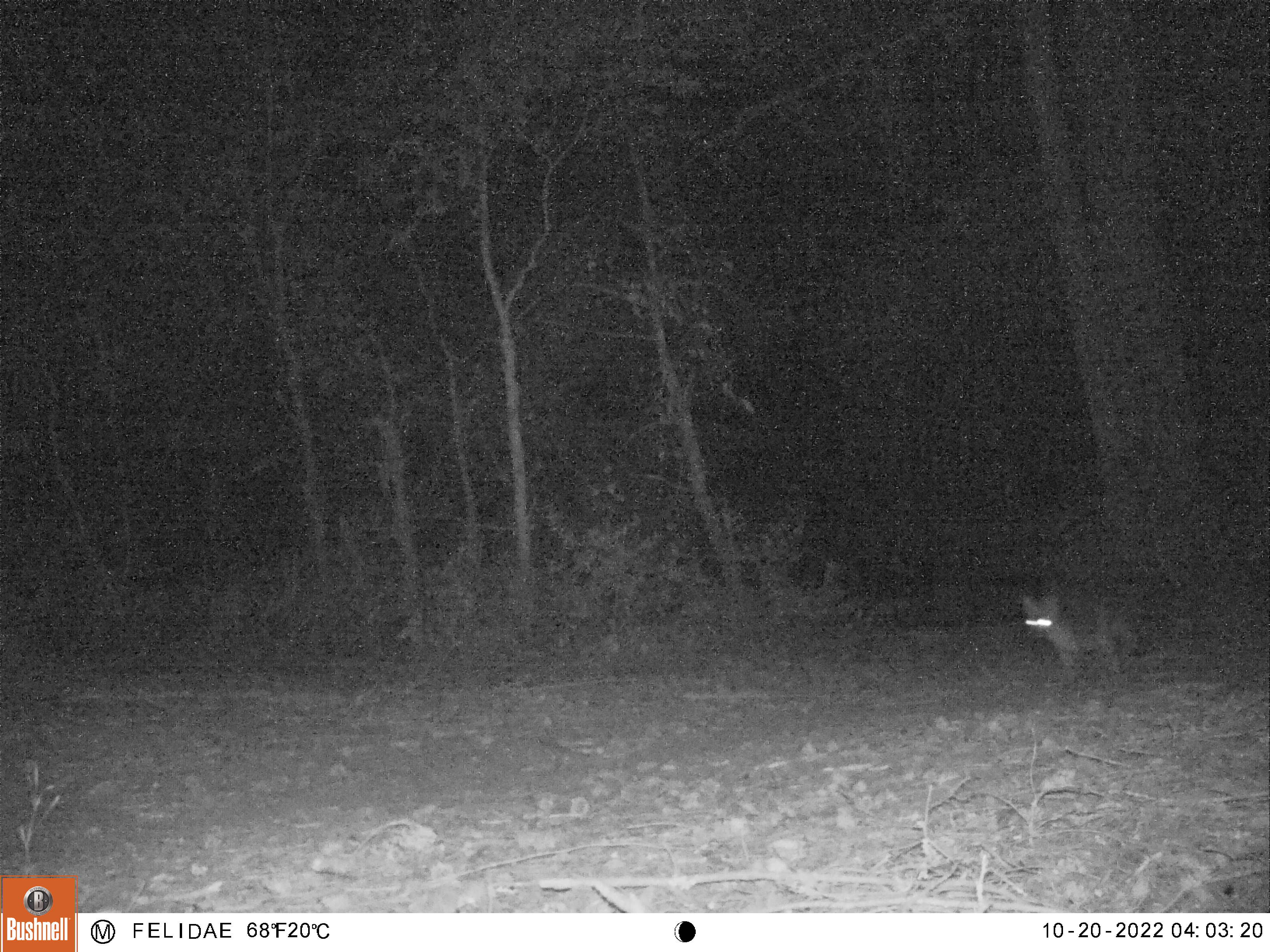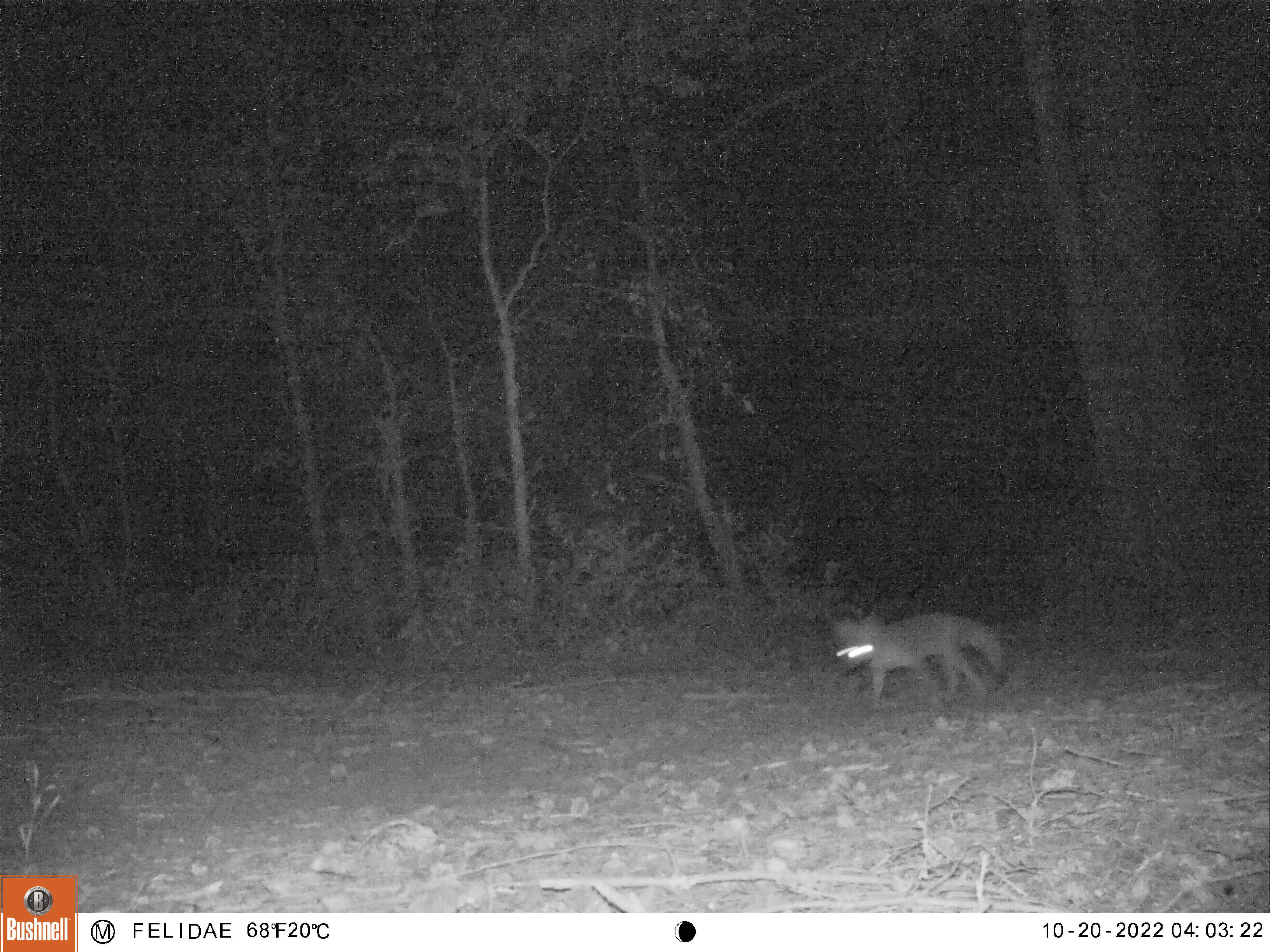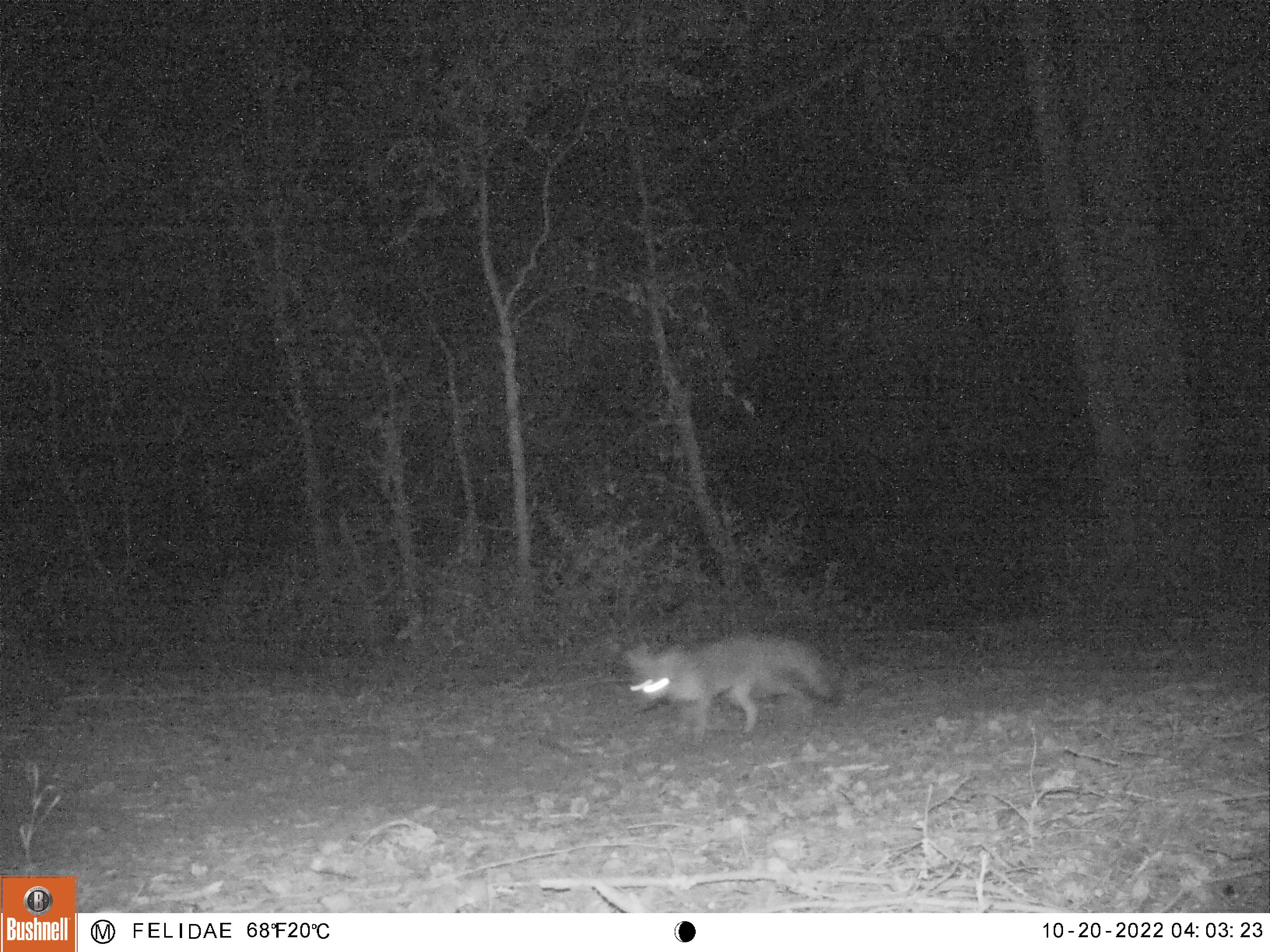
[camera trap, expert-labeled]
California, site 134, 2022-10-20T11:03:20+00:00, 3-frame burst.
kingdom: Animalia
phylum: Chordata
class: Mammalia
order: Carnivora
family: Canidae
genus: Urocyon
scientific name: Urocyon cinereoargenteus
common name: gray fox